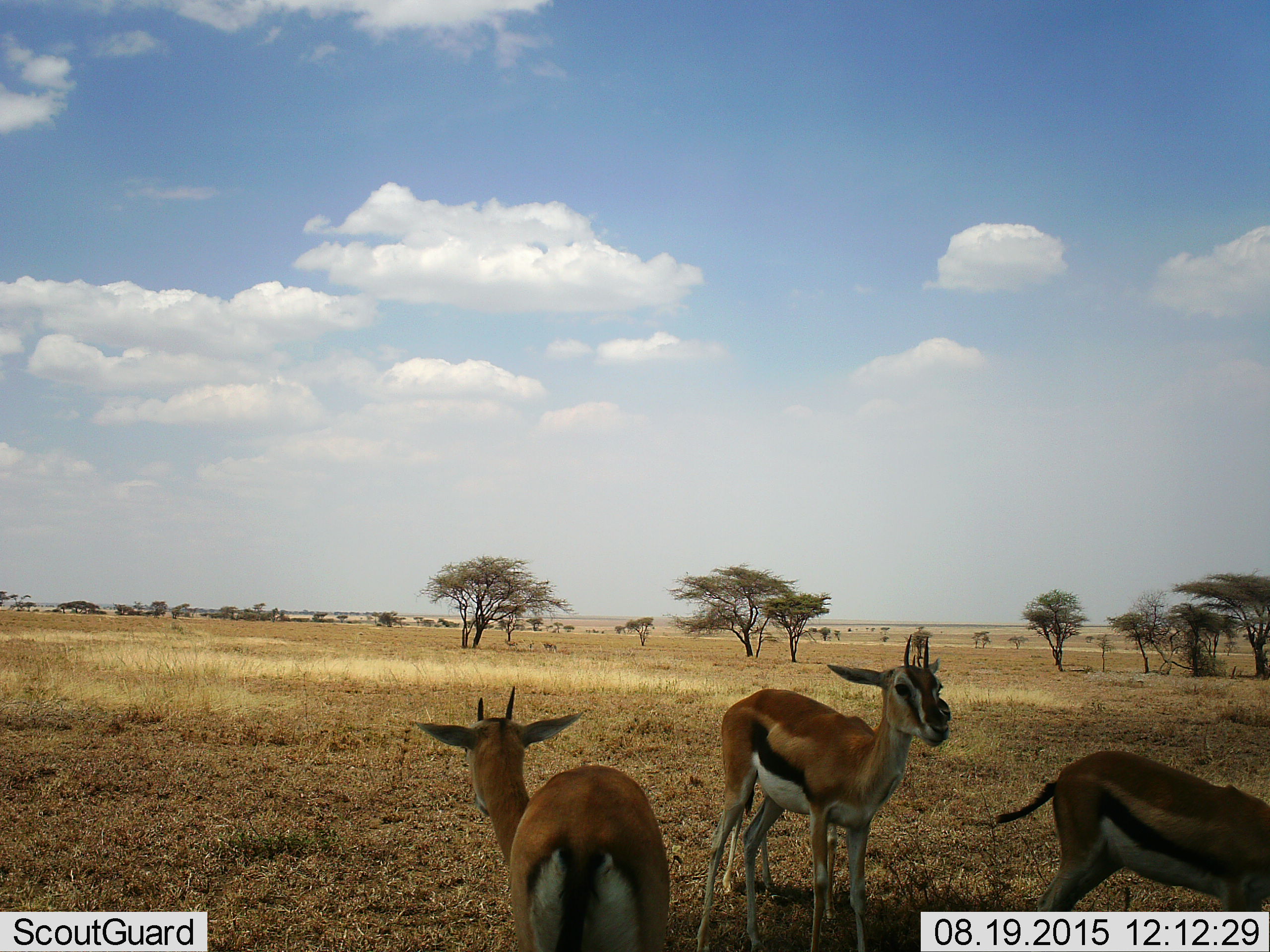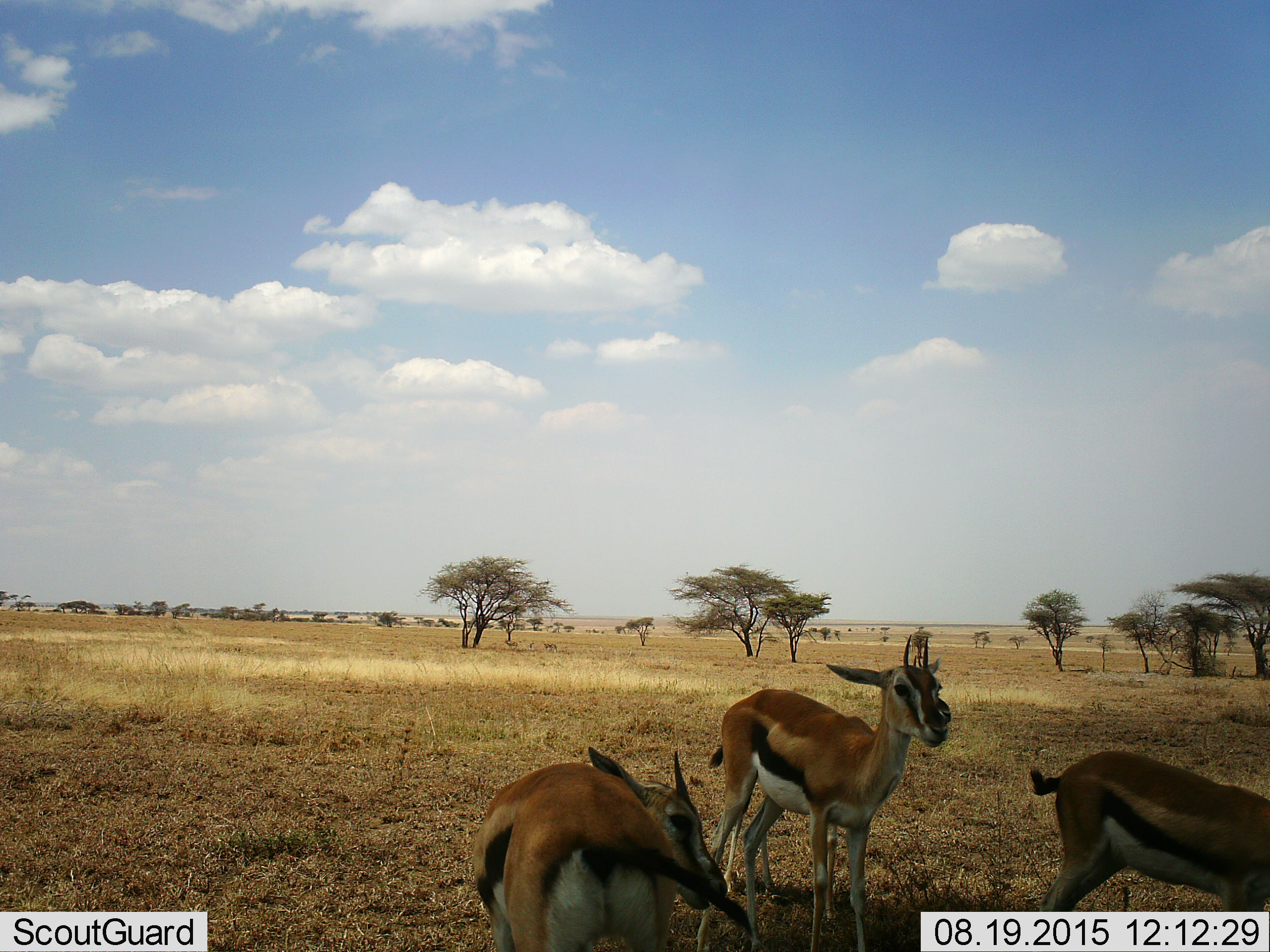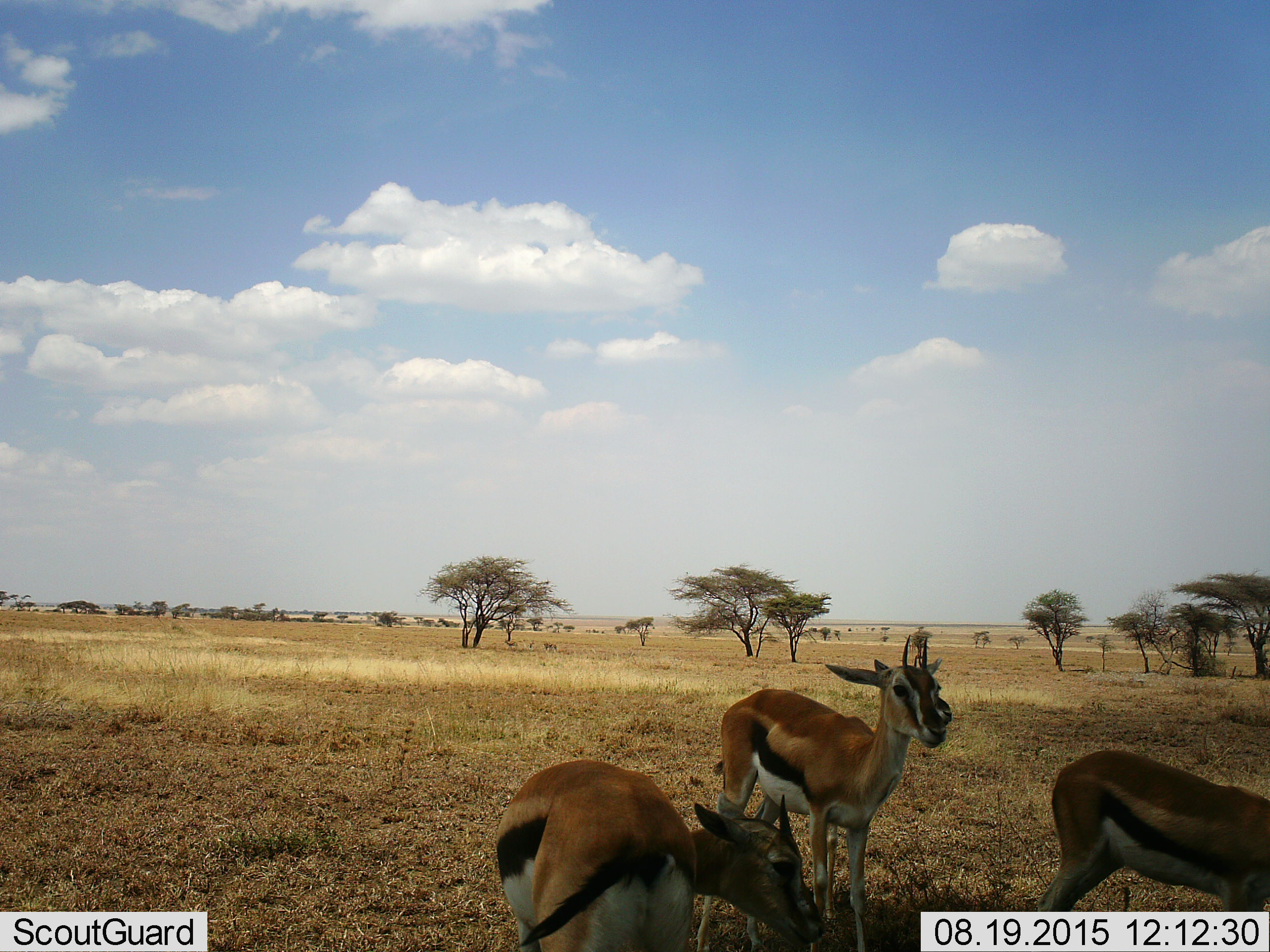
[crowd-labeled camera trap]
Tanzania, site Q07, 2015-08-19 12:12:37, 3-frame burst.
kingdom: Animalia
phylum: Chordata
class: Mammalia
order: Artiodactyla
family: Bovidae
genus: Eudorcas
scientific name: Eudorcas thomsonii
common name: thomson's gazelle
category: gazellethomsons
Gazellethomsons (thomson's gazelle) (Eudorcas thomsonii), count 3. Behavior (volunteer vote fractions): standing 100%, resting 0%, moving 20%, interacting 0%. Young present (vote fraction): 10%. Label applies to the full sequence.